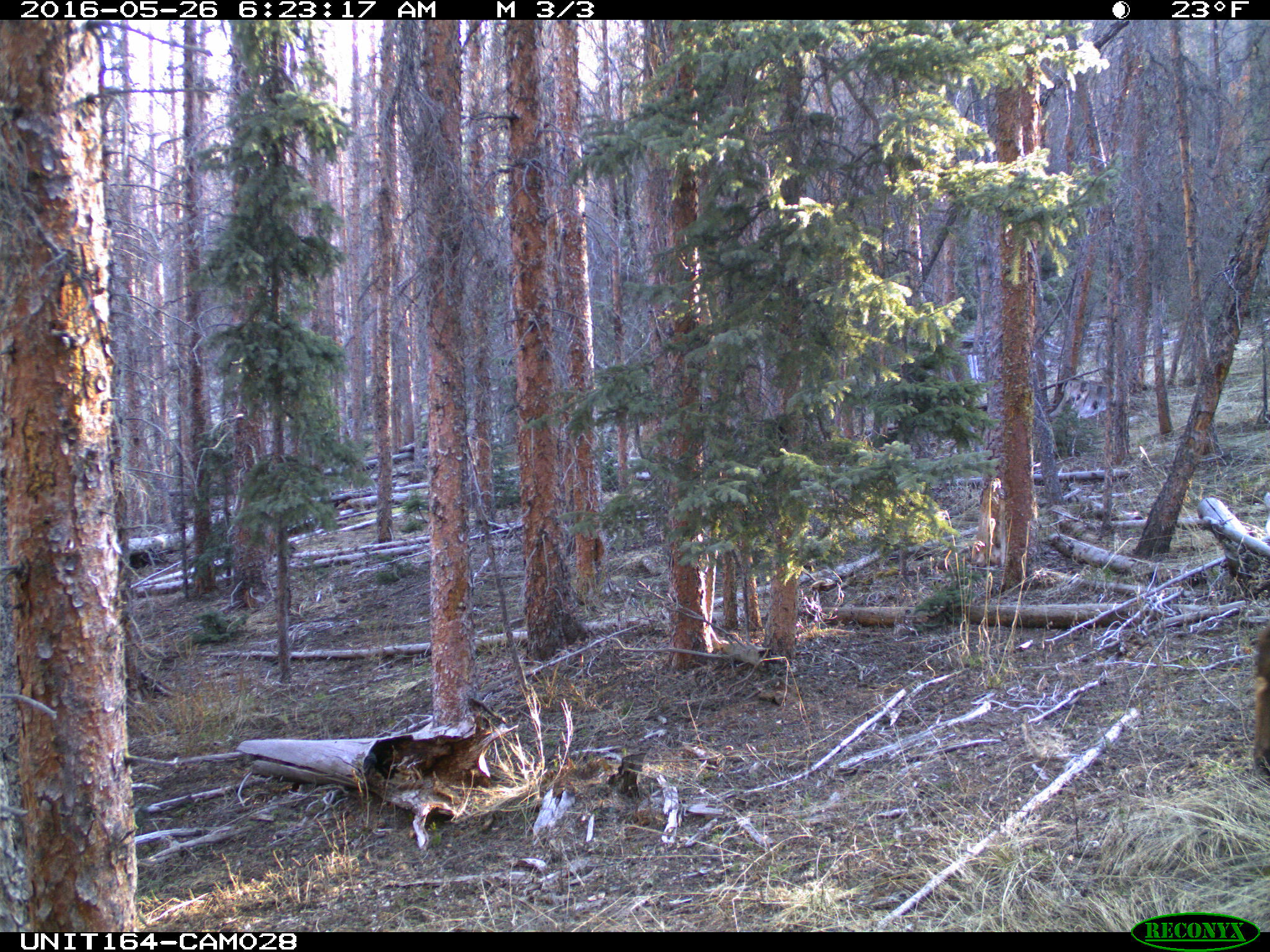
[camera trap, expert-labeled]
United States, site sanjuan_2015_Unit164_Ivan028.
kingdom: Animalia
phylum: Chordata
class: Mammalia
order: Artiodactyla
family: Cervidae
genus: Cervus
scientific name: Cervus elaphus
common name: red deer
Cervus elaphus (red deer).